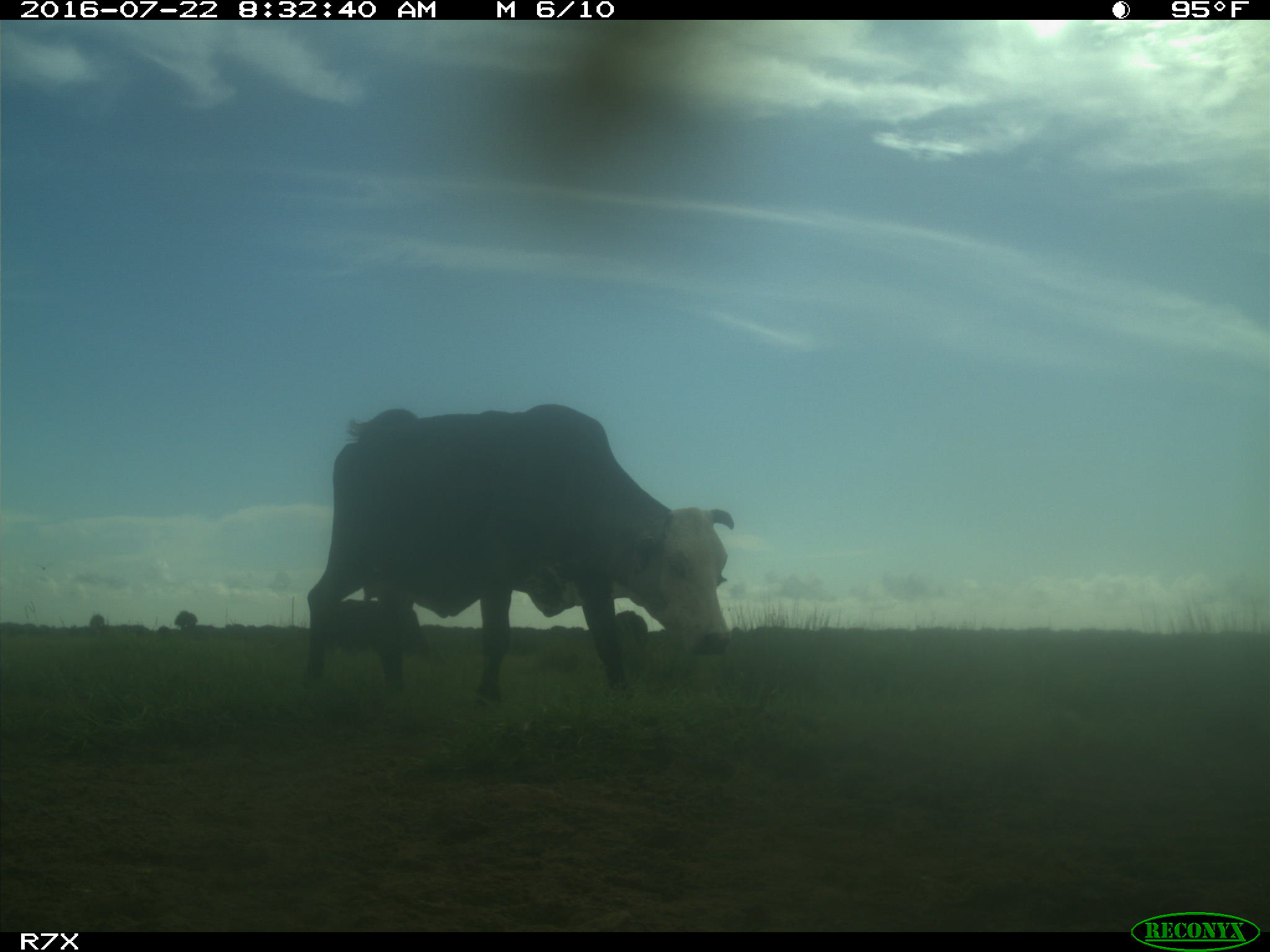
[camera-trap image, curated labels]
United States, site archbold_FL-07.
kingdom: Animalia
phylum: Chordata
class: Mammalia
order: Artiodactyla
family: Bovidae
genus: Bos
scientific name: Bos taurus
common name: domestic cow